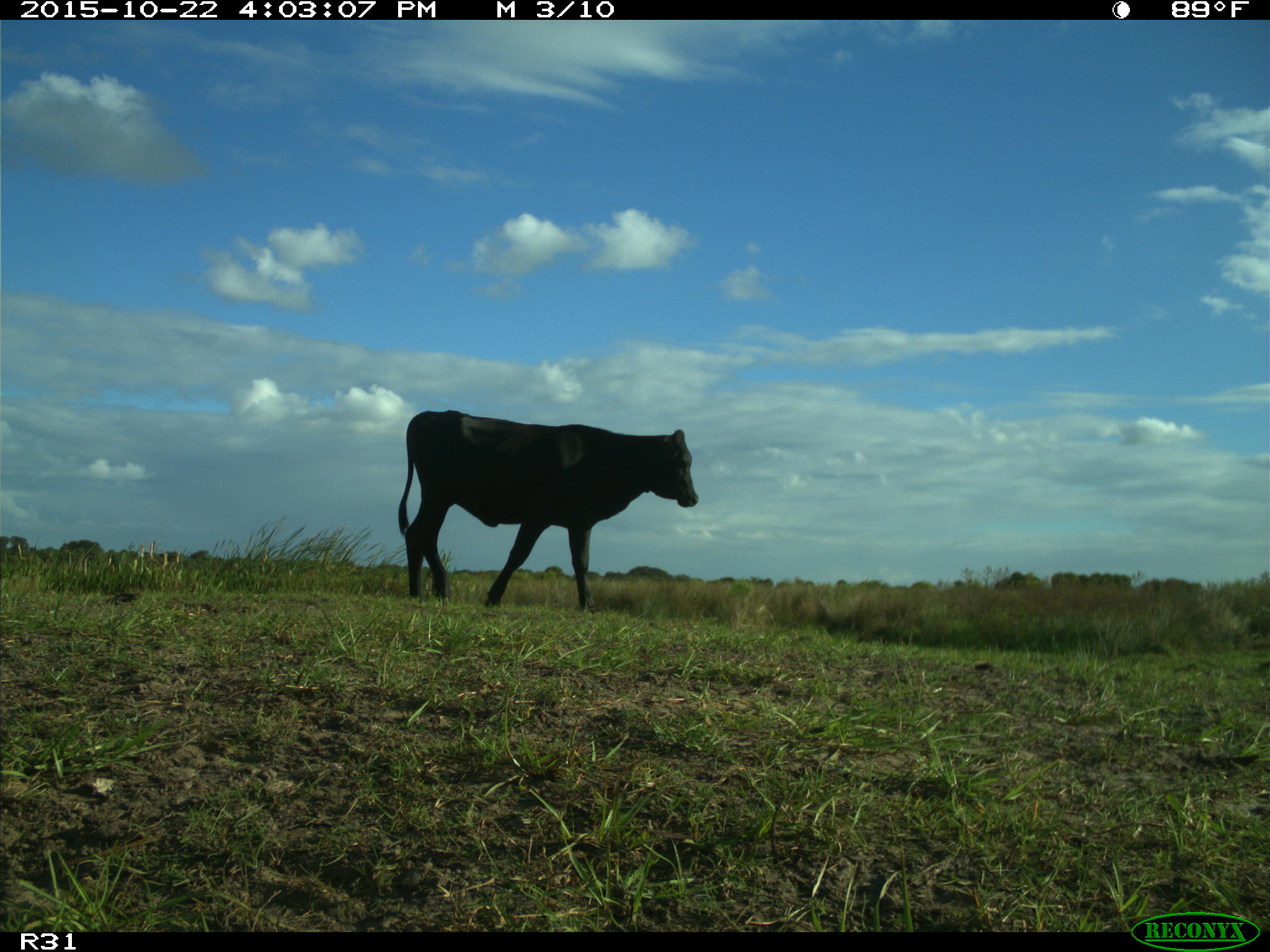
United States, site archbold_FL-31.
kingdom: Animalia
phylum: Chordata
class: Mammalia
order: Artiodactyla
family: Bovidae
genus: Bos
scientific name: Bos taurus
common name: domestic cow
Bos taurus (domestic cow).